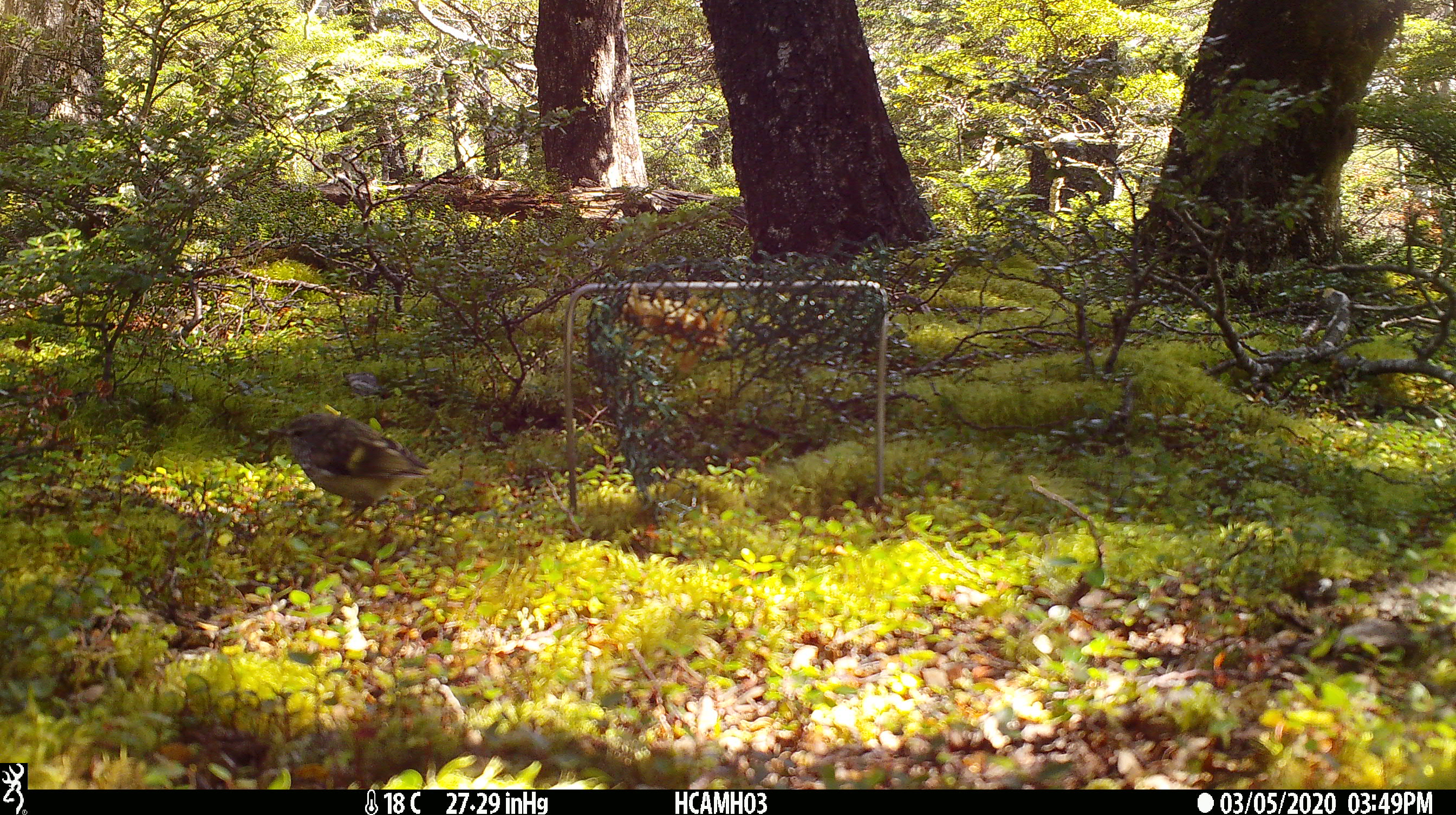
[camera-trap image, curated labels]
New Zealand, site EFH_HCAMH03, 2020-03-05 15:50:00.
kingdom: Animalia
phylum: Chordata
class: Aves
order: Passeriformes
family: Acanthisittidae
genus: Acanthisitta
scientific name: Acanthisitta chloris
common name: rifleman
Rifleman (Acanthisitta chloris).